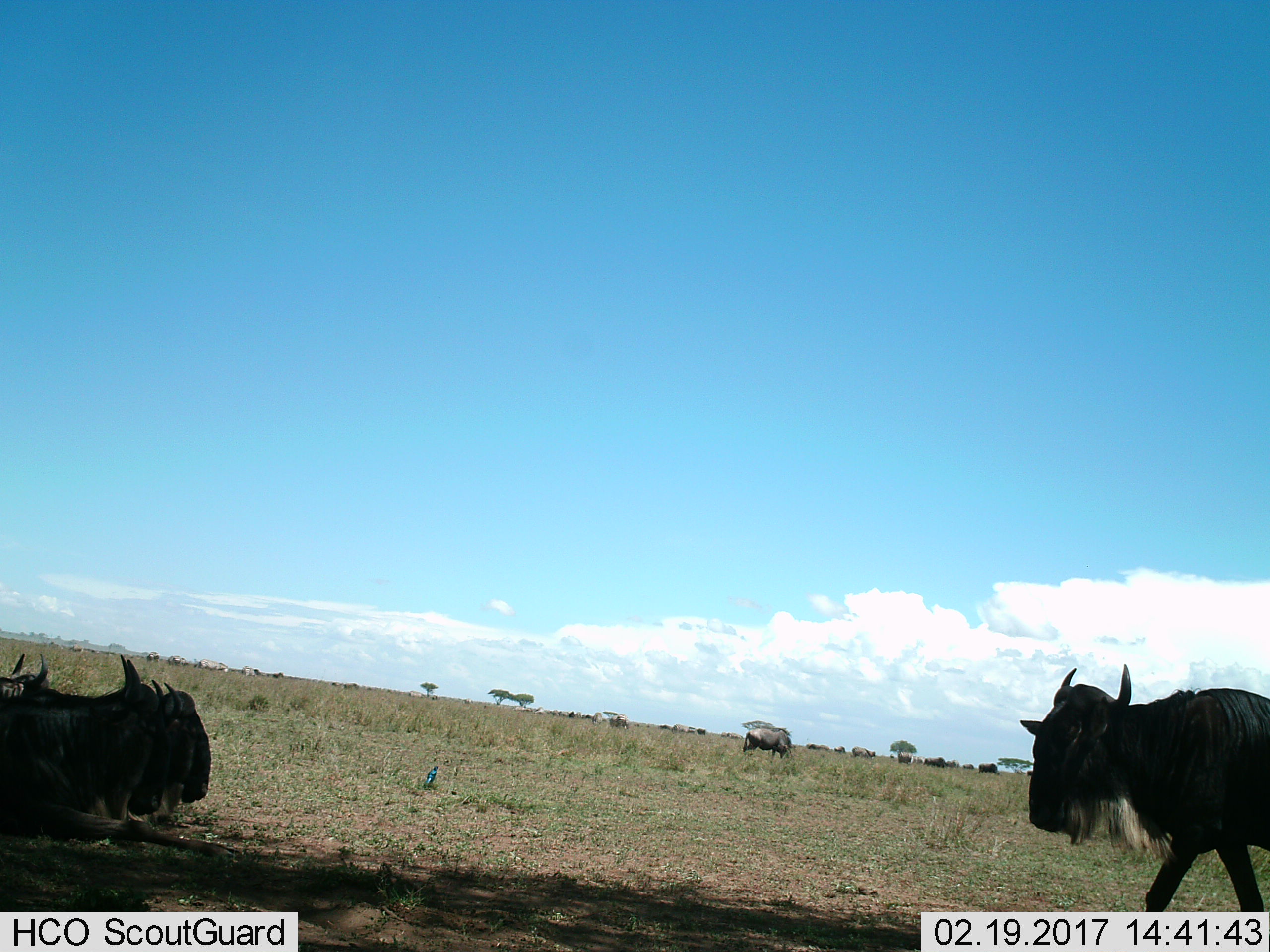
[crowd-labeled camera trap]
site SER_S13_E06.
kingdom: Animalia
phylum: Chordata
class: Mammalia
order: Artiodactyla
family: Bovidae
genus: Connochaetes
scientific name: Connochaetes taurinus taurinus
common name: blue wildebeest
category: wildebeestblue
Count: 11-50.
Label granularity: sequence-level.